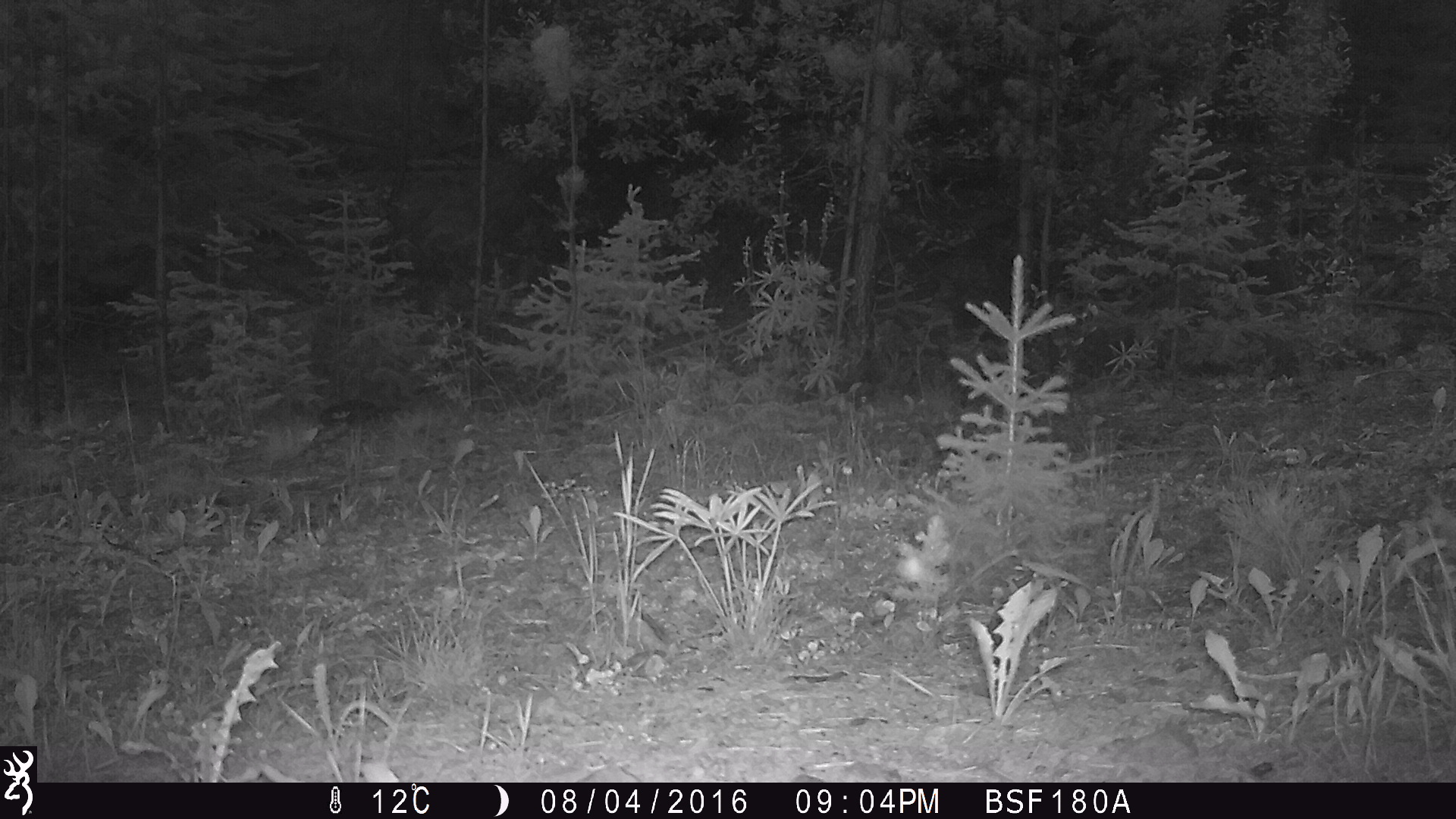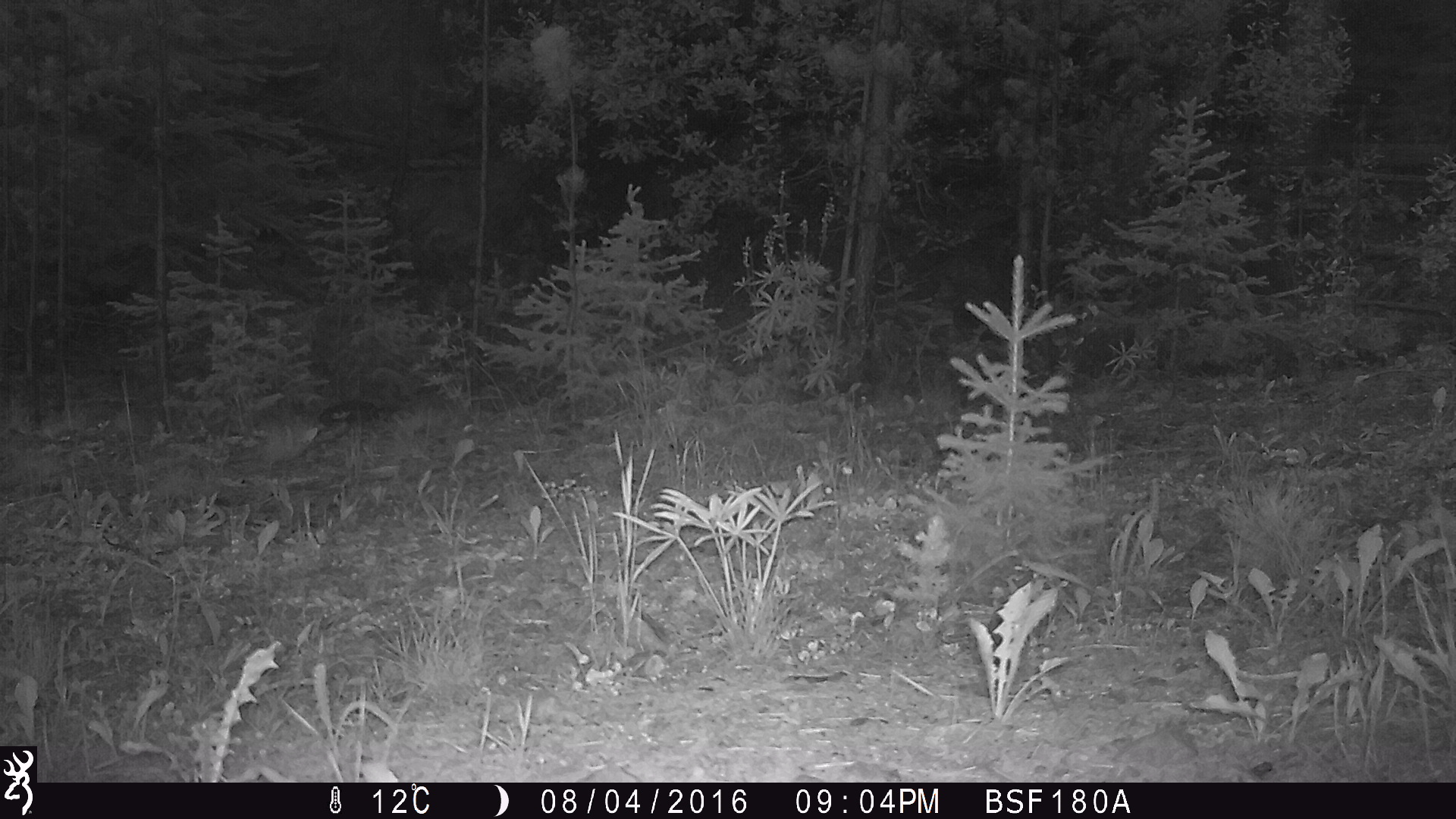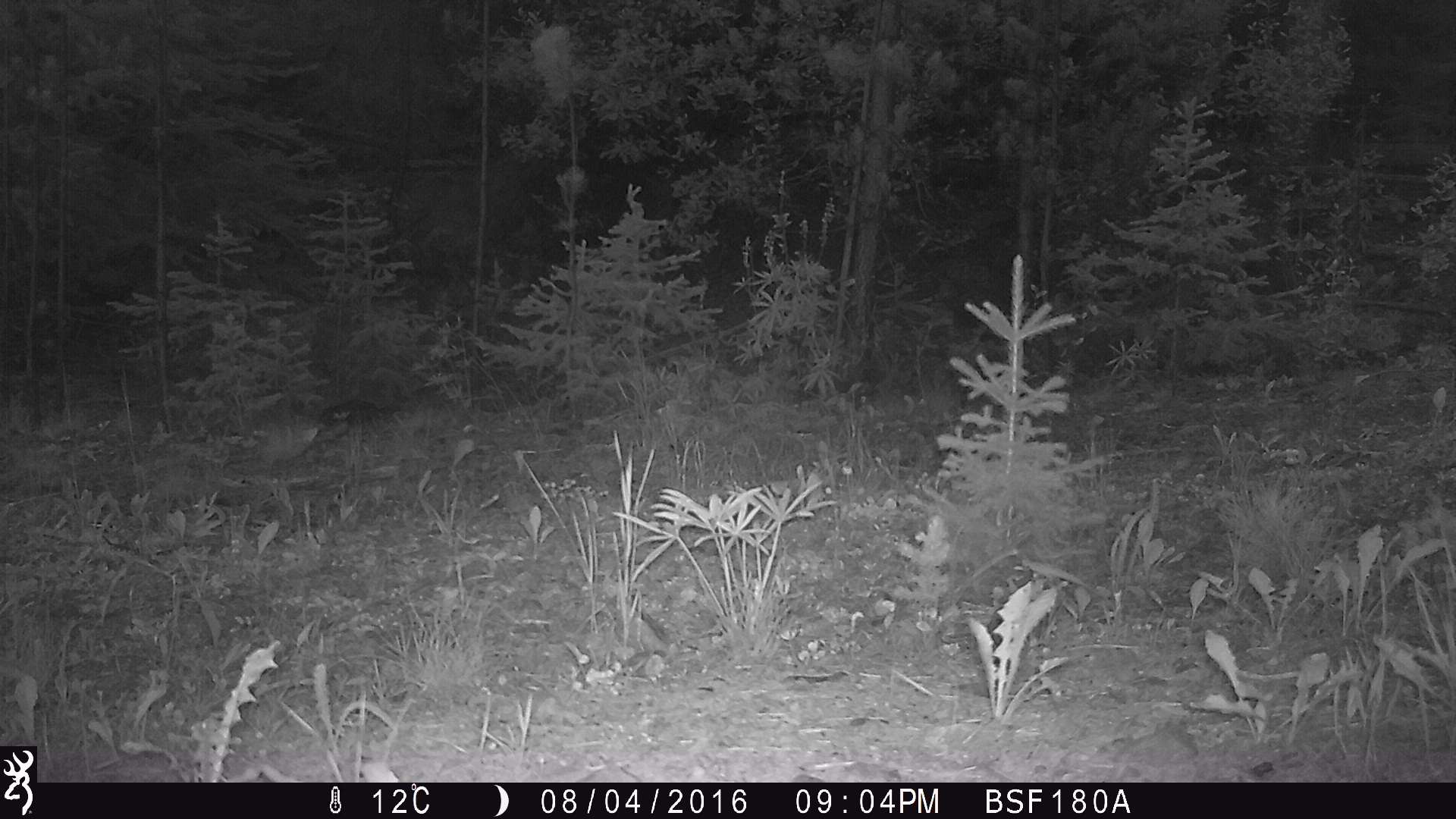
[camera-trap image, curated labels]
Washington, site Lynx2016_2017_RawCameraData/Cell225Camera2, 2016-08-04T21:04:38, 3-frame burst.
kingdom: Animalia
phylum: Chordata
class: Mammalia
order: Carnivora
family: Canidae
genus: Canis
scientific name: Canis latrans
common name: coyote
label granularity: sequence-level